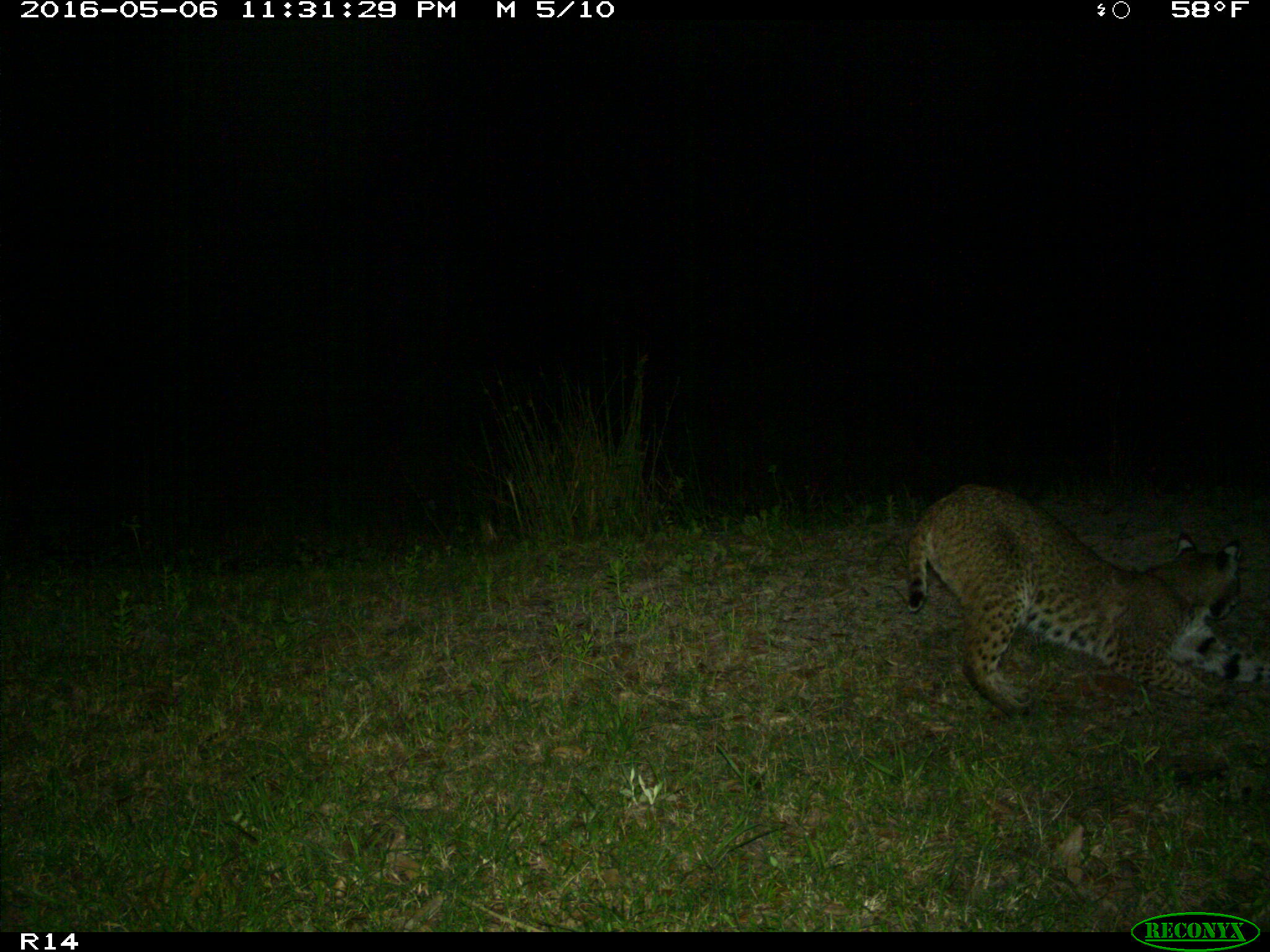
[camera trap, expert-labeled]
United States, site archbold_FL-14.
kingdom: Animalia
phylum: Chordata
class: Mammalia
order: Carnivora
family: Felidae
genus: Lynx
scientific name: Lynx rufus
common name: bobcat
Lynx rufus (bobcat).